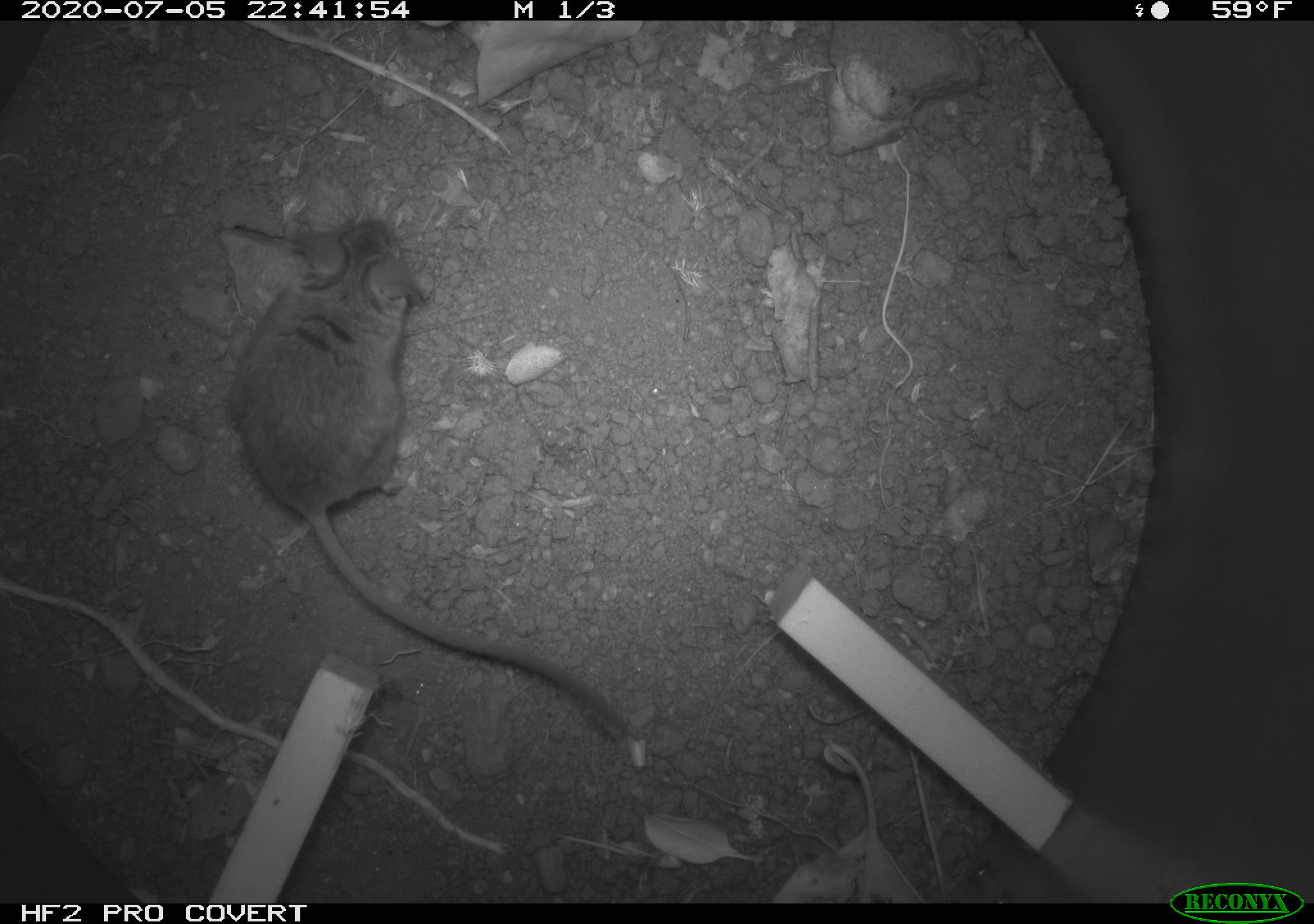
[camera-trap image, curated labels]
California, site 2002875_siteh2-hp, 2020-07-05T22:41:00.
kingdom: Animalia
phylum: Chordata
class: Mammalia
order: Rodentia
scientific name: Rodentia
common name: rodent